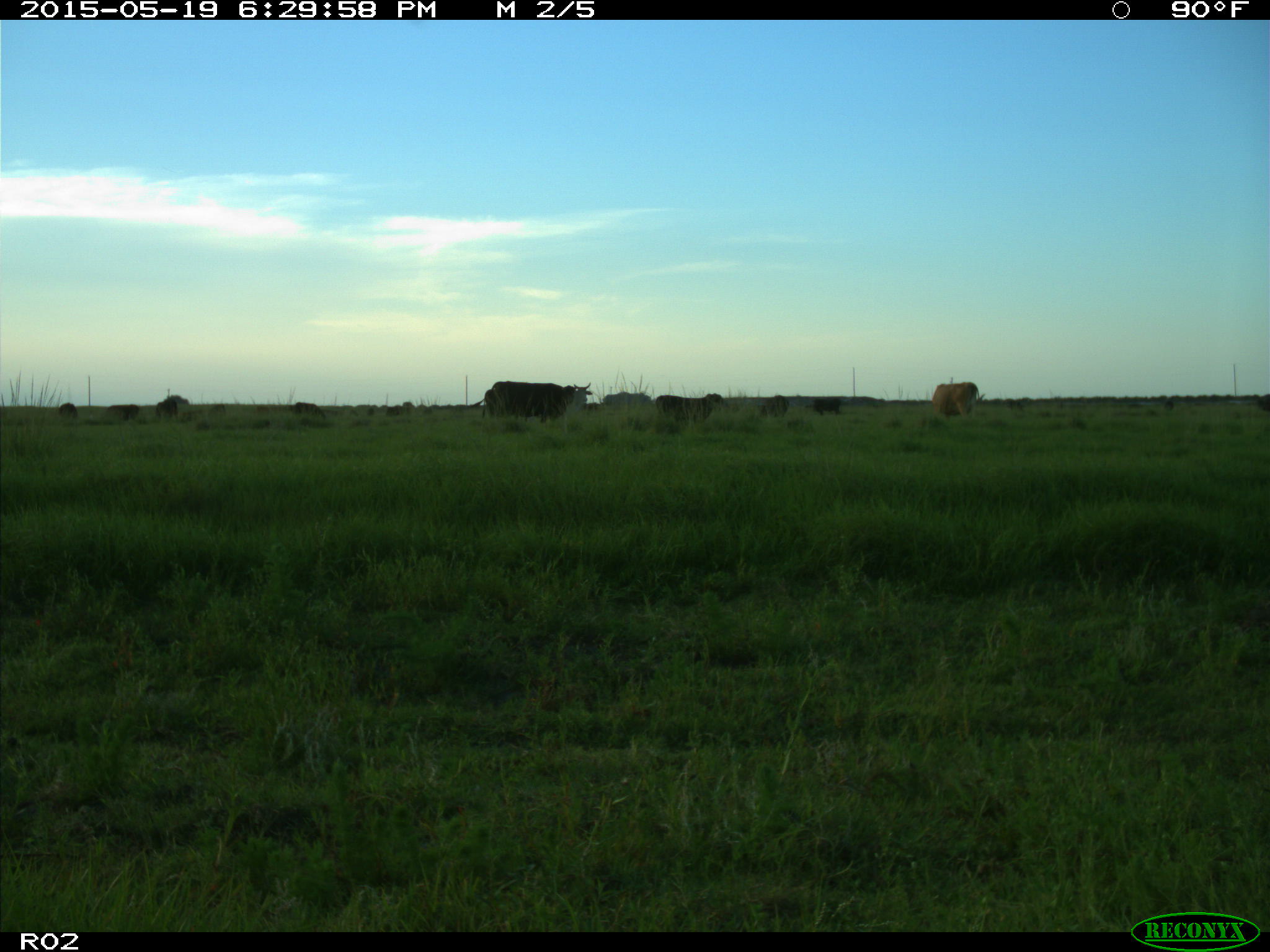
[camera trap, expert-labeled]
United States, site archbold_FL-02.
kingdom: Animalia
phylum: Chordata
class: Mammalia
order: Artiodactyla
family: Bovidae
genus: Bos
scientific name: Bos taurus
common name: domestic cow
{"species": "Bos taurus (domestic cow)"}